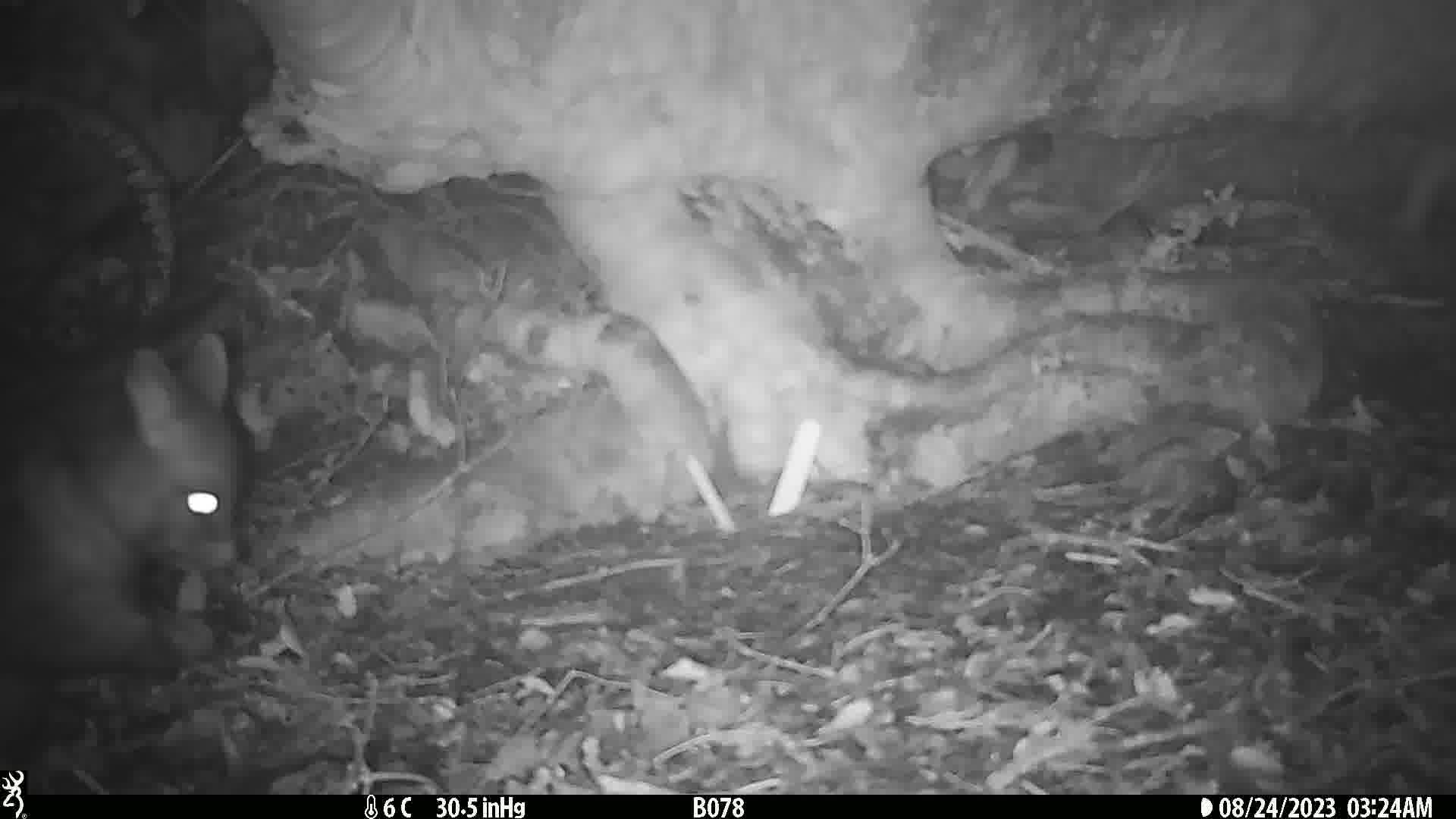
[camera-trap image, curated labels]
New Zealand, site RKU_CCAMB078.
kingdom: Animalia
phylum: Chordata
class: Mammalia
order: Diprotodontia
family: Phalangeridae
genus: Trichosurus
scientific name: Trichosurus vulpecula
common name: common brushtail possum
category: possum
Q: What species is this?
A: Possum (common brushtail possum) (Trichosurus vulpecula).